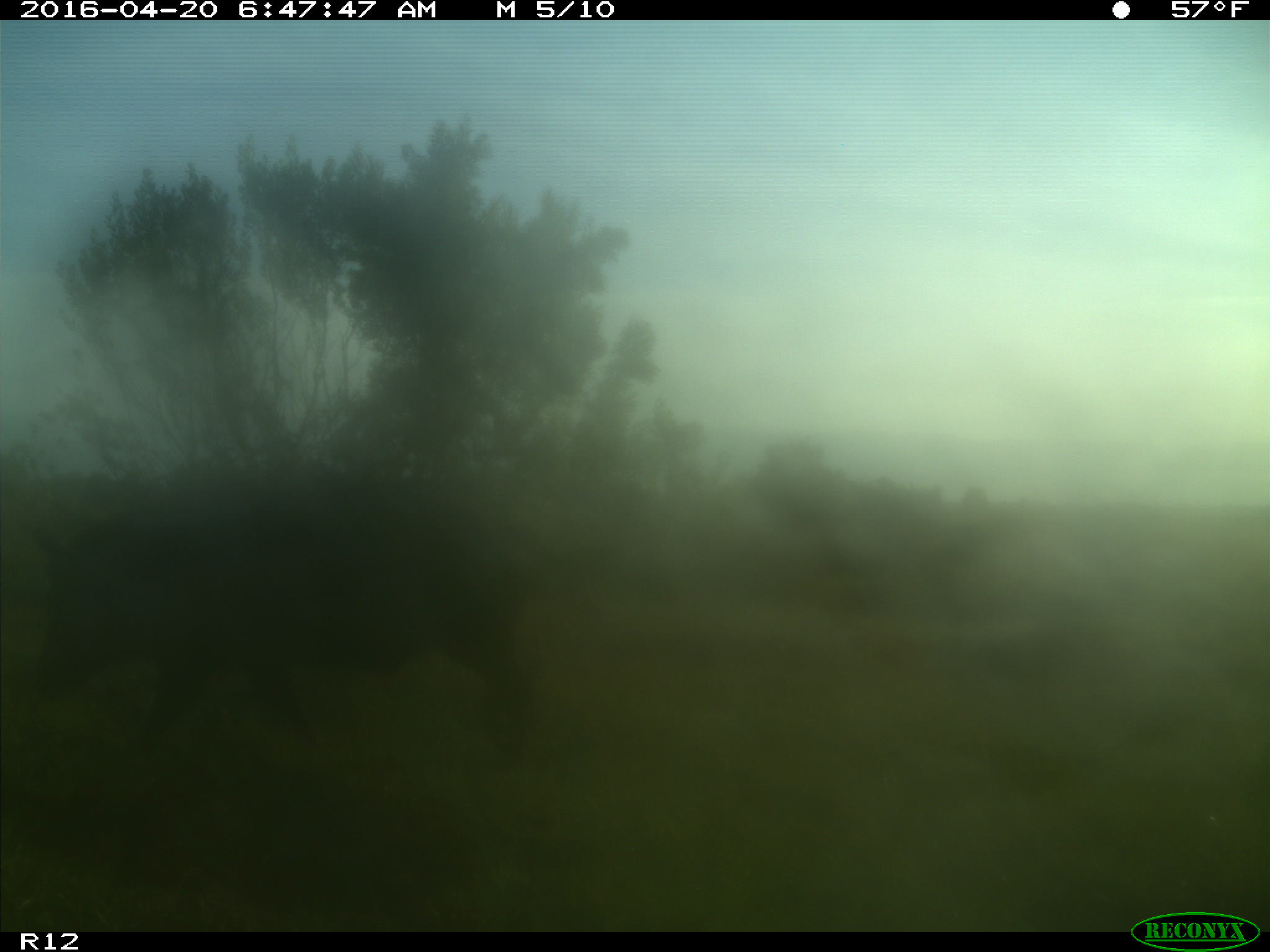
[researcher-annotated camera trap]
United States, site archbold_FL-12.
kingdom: Animalia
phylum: Chordata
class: Mammalia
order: Artiodactyla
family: Suidae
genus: Sus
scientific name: Sus scrofa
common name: wild boar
Sus scrofa (wild boar).